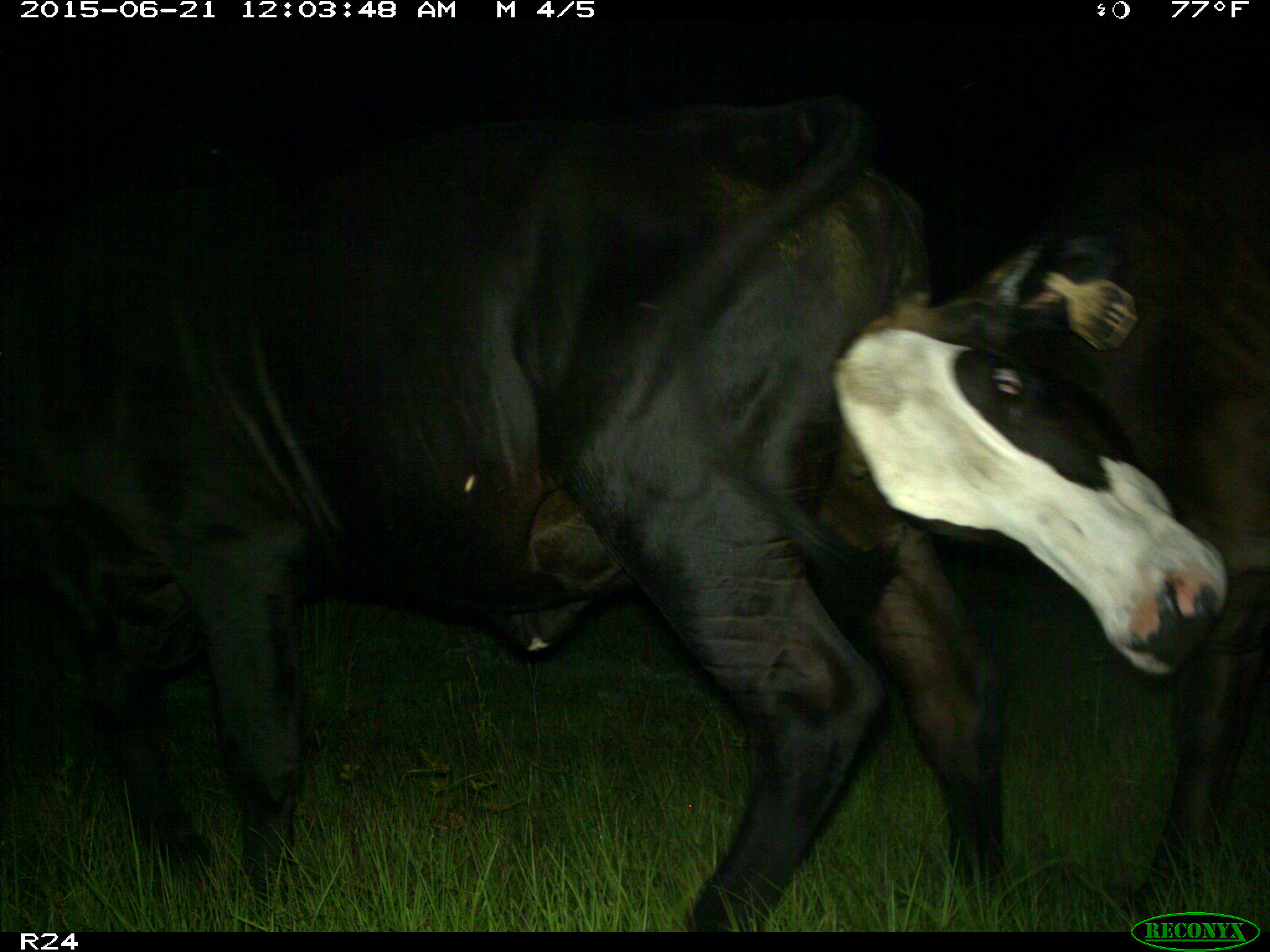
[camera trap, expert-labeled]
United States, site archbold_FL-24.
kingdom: Animalia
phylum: Chordata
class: Mammalia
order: Artiodactyla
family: Bovidae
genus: Bos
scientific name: Bos taurus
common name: domestic cow